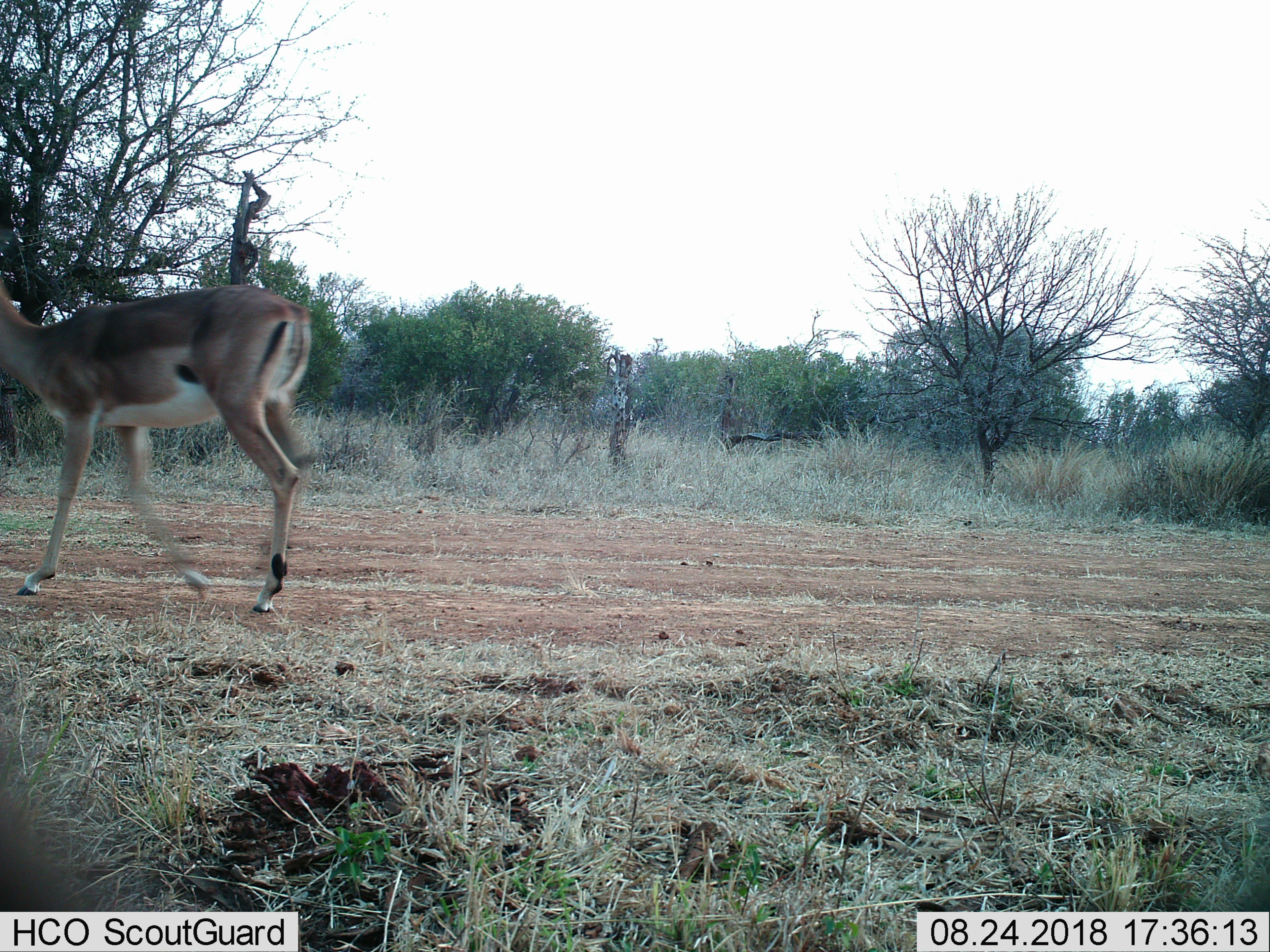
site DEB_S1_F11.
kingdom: Animalia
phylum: Chordata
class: Mammalia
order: Artiodactyla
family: Bovidae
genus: Aepyceros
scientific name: Aepyceros melampus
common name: impala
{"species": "impala (Aepyceros melampus)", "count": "1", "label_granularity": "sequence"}